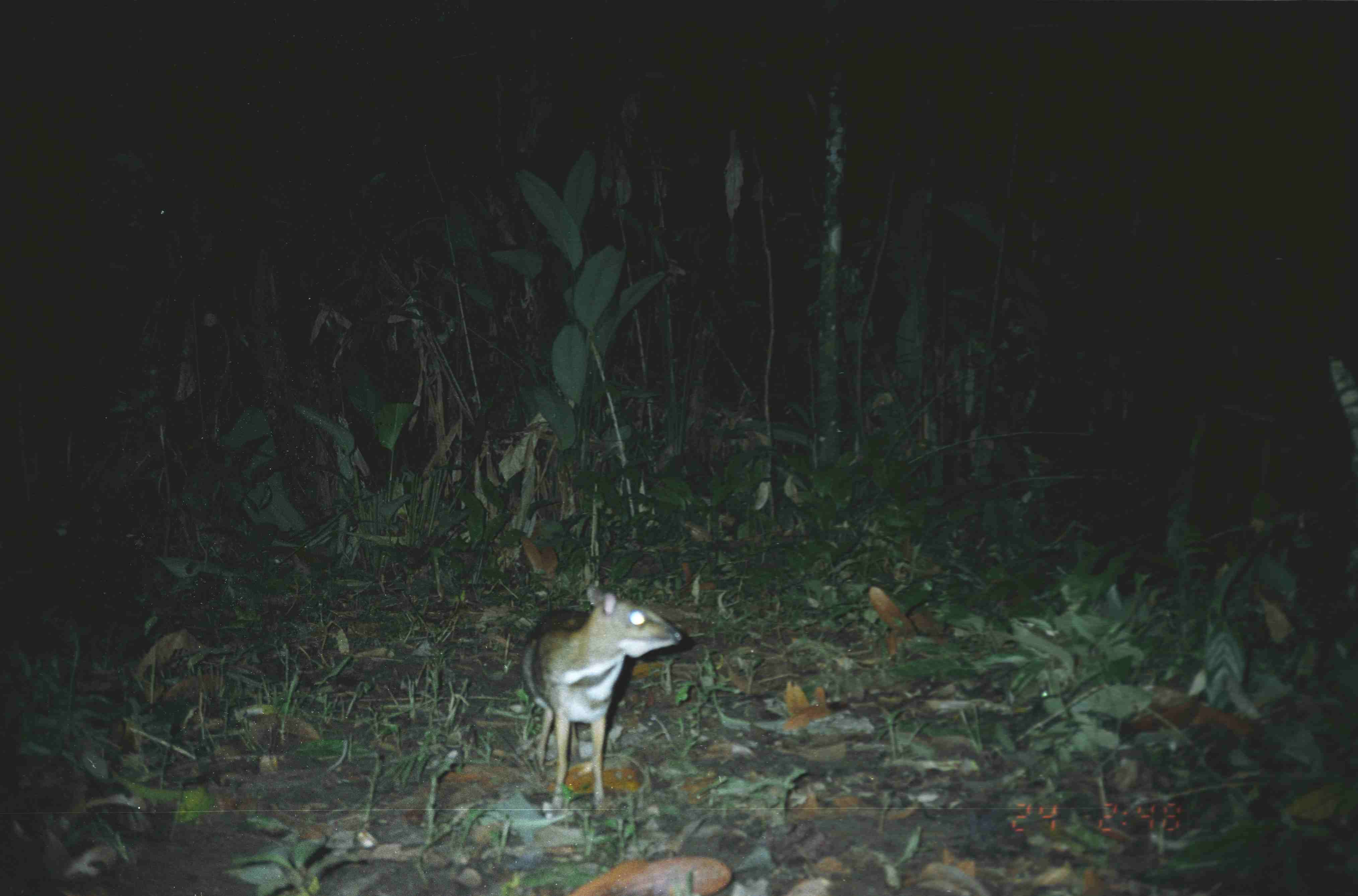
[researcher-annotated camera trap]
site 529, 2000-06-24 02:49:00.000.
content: unidentified animal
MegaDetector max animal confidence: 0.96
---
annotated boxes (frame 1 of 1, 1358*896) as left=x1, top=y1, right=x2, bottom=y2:
unknown: left=519, top=577, right=682, bottom=808